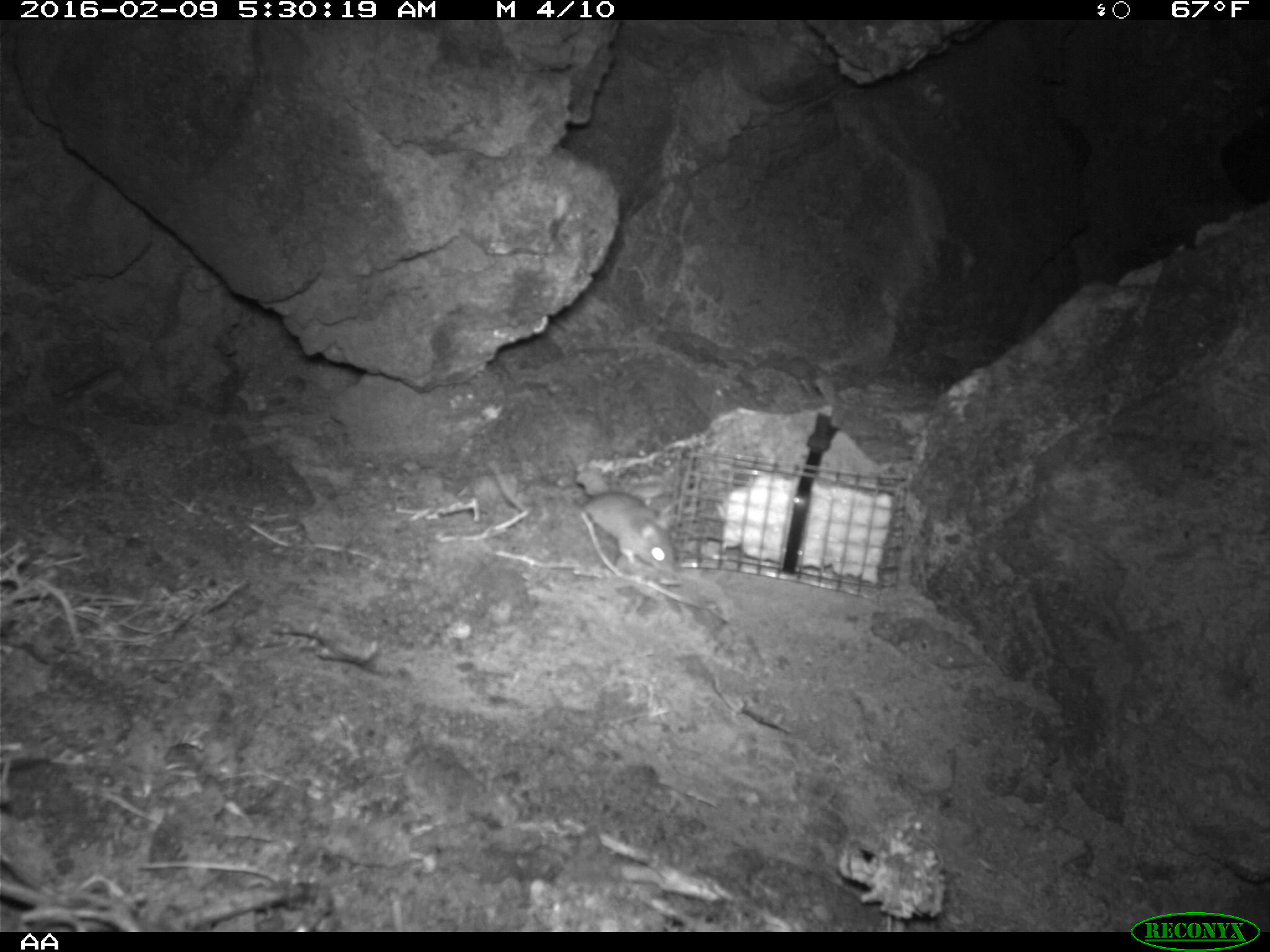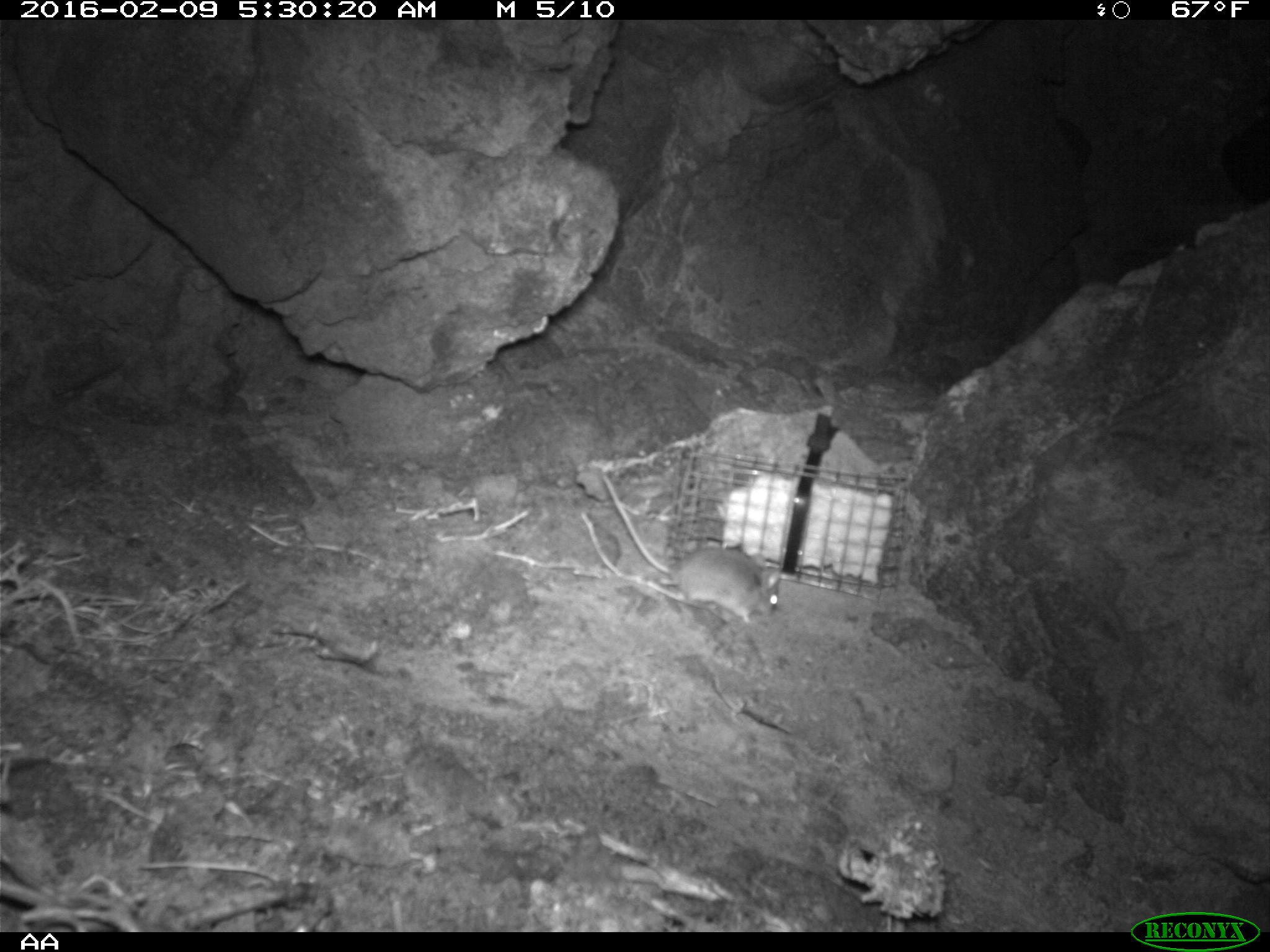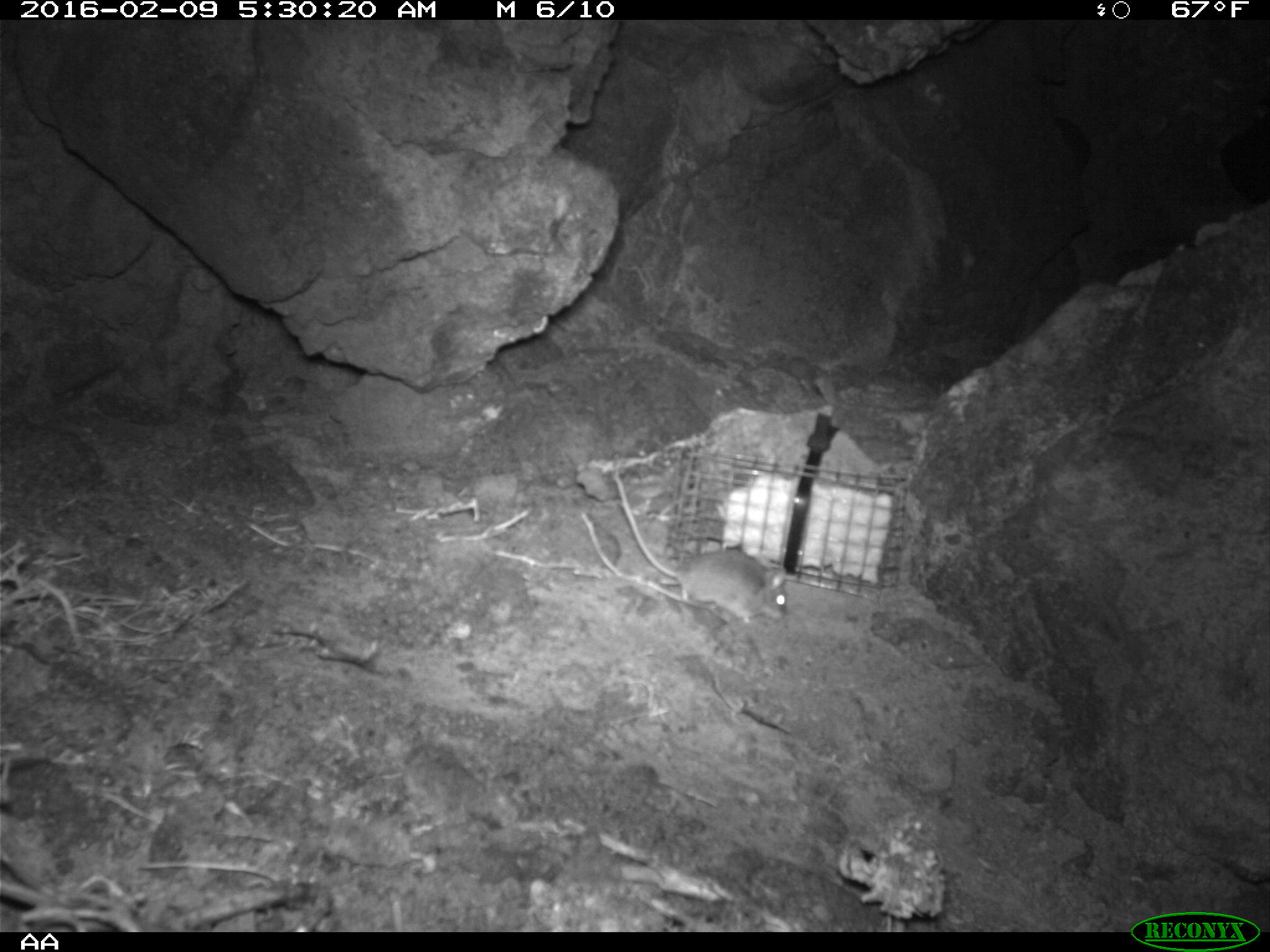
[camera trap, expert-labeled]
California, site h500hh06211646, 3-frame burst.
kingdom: Animalia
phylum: Chordata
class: Mammalia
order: Rodentia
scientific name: Rodentia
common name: rodent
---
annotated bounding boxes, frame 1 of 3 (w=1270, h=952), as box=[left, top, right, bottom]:
rodent: box=[487, 462, 675, 575]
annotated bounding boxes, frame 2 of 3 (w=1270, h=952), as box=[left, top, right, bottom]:
rodent: box=[601, 474, 783, 623]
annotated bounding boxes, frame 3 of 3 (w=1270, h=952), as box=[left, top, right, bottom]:
rodent: box=[611, 475, 792, 624]